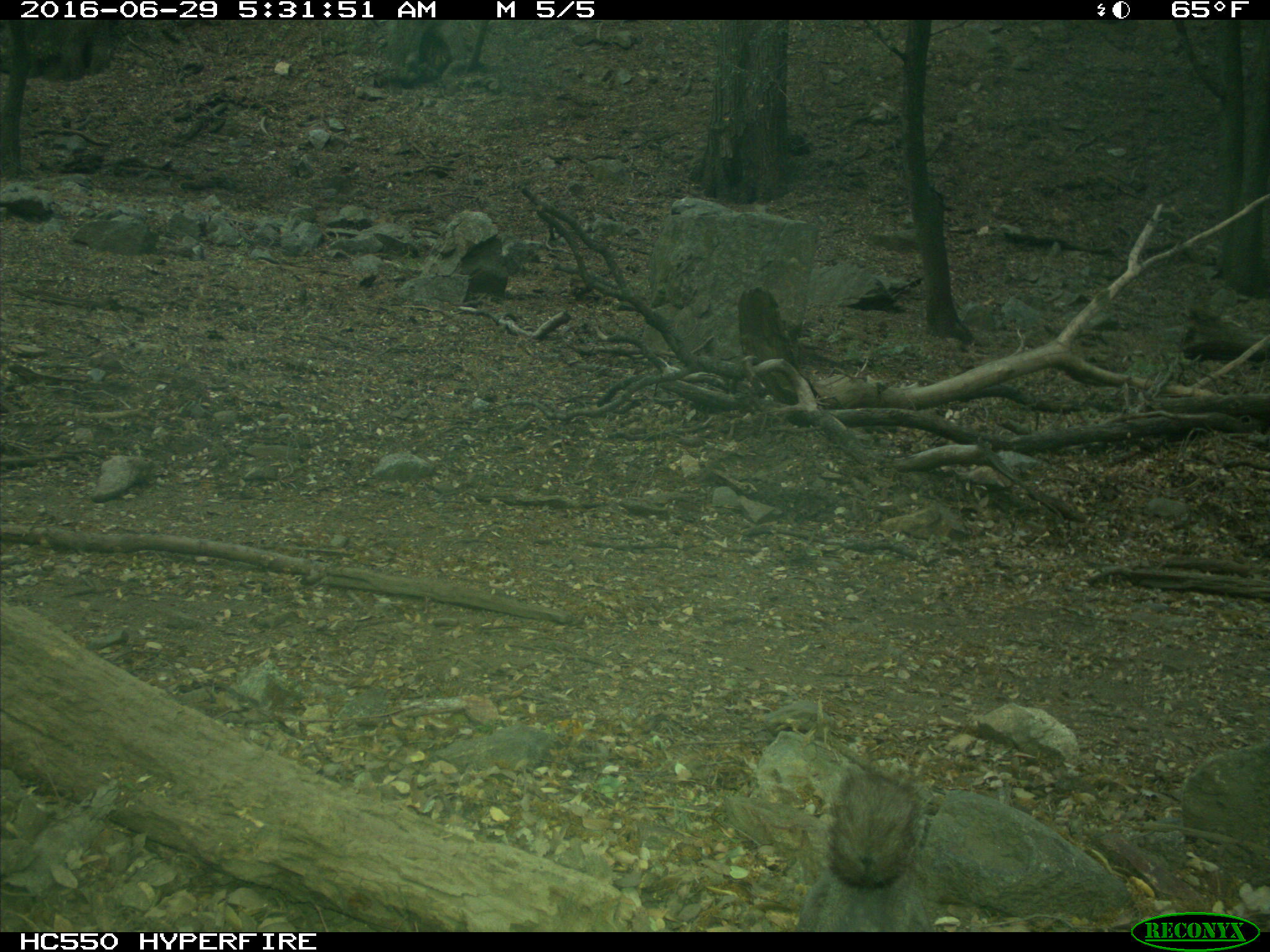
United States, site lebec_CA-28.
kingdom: Animalia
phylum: Chordata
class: Mammalia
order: Rodentia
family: Sciuridae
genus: Sciurus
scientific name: Sciurus carolinensis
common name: eastern gray squirrel